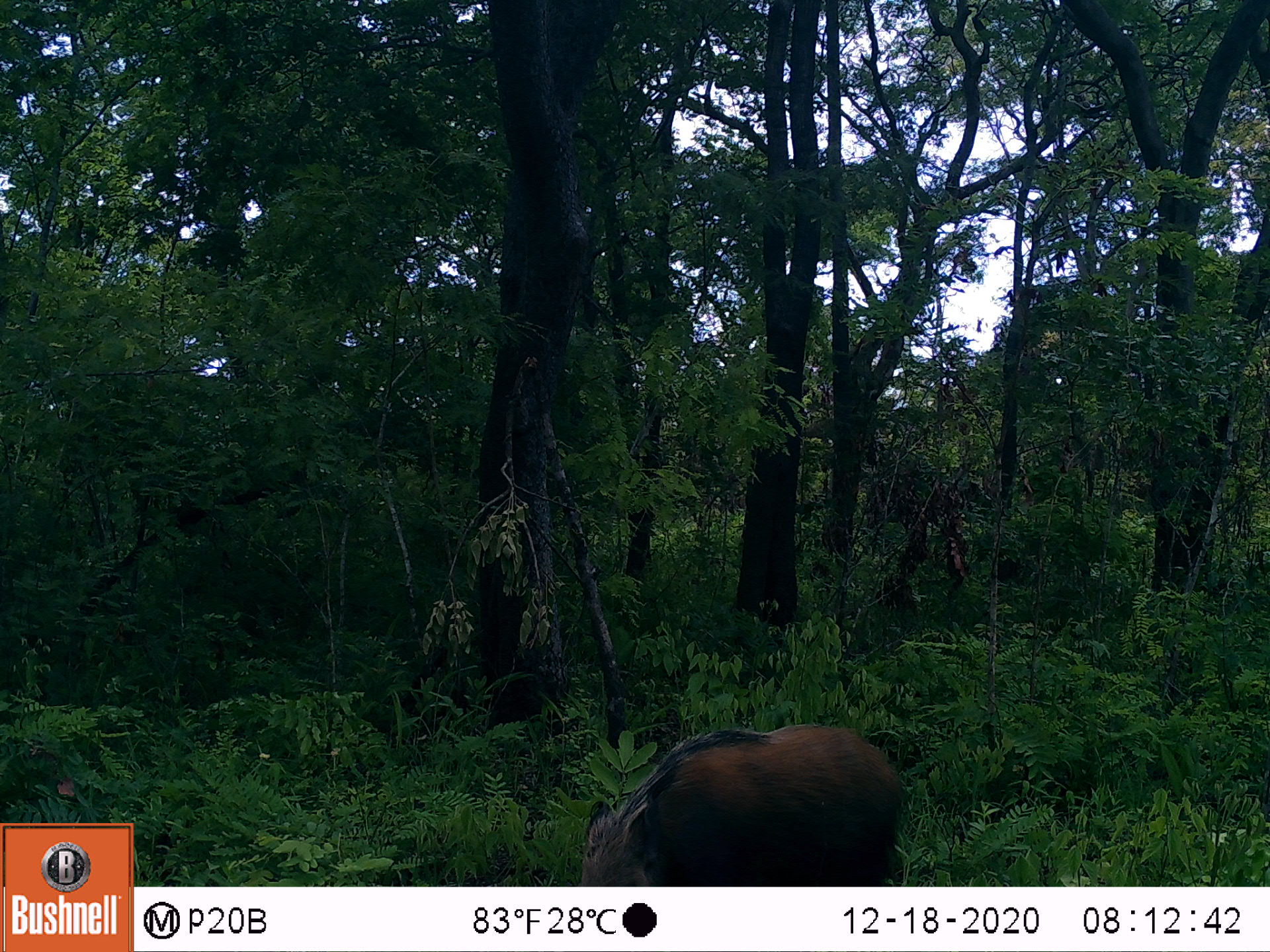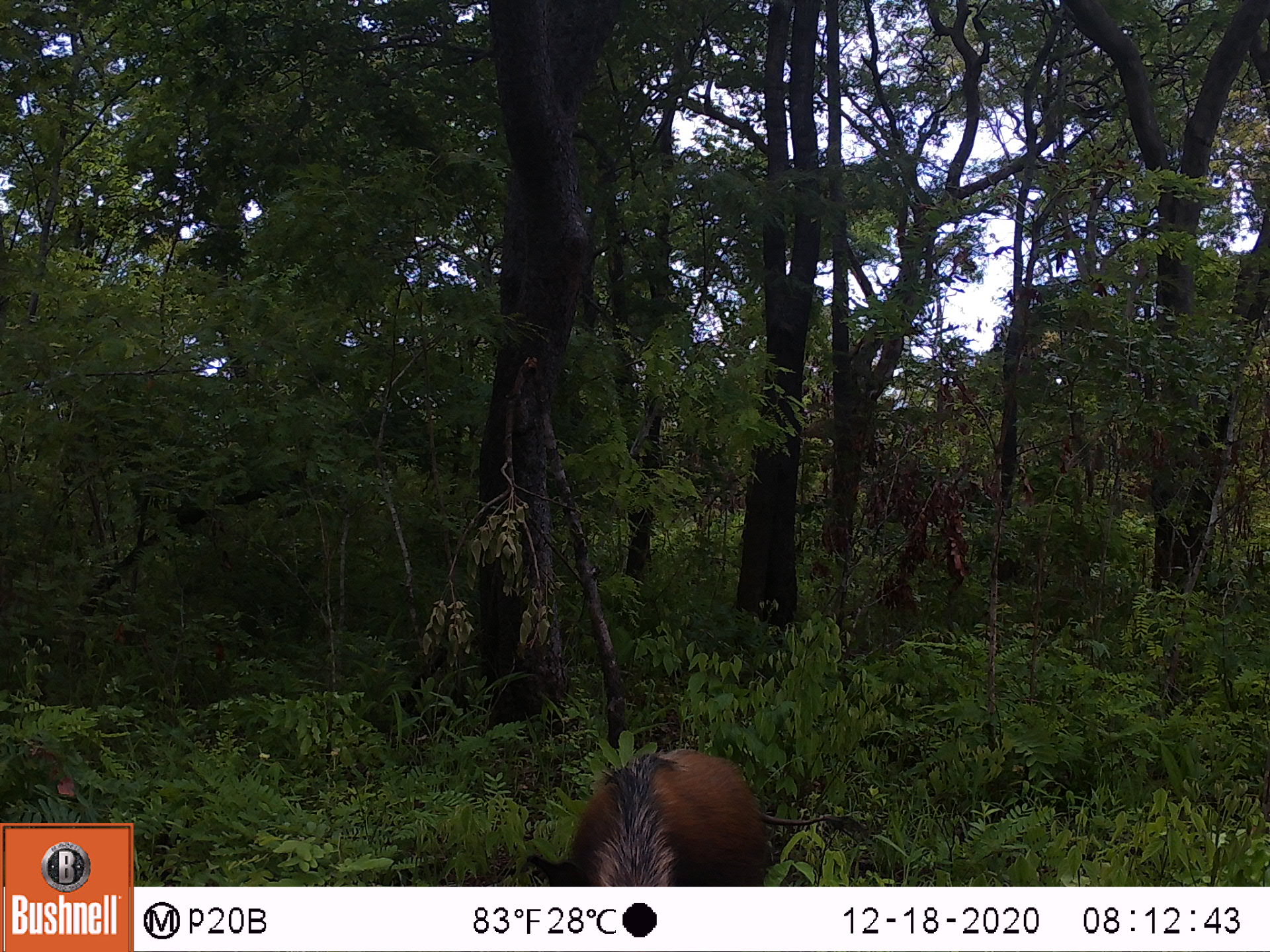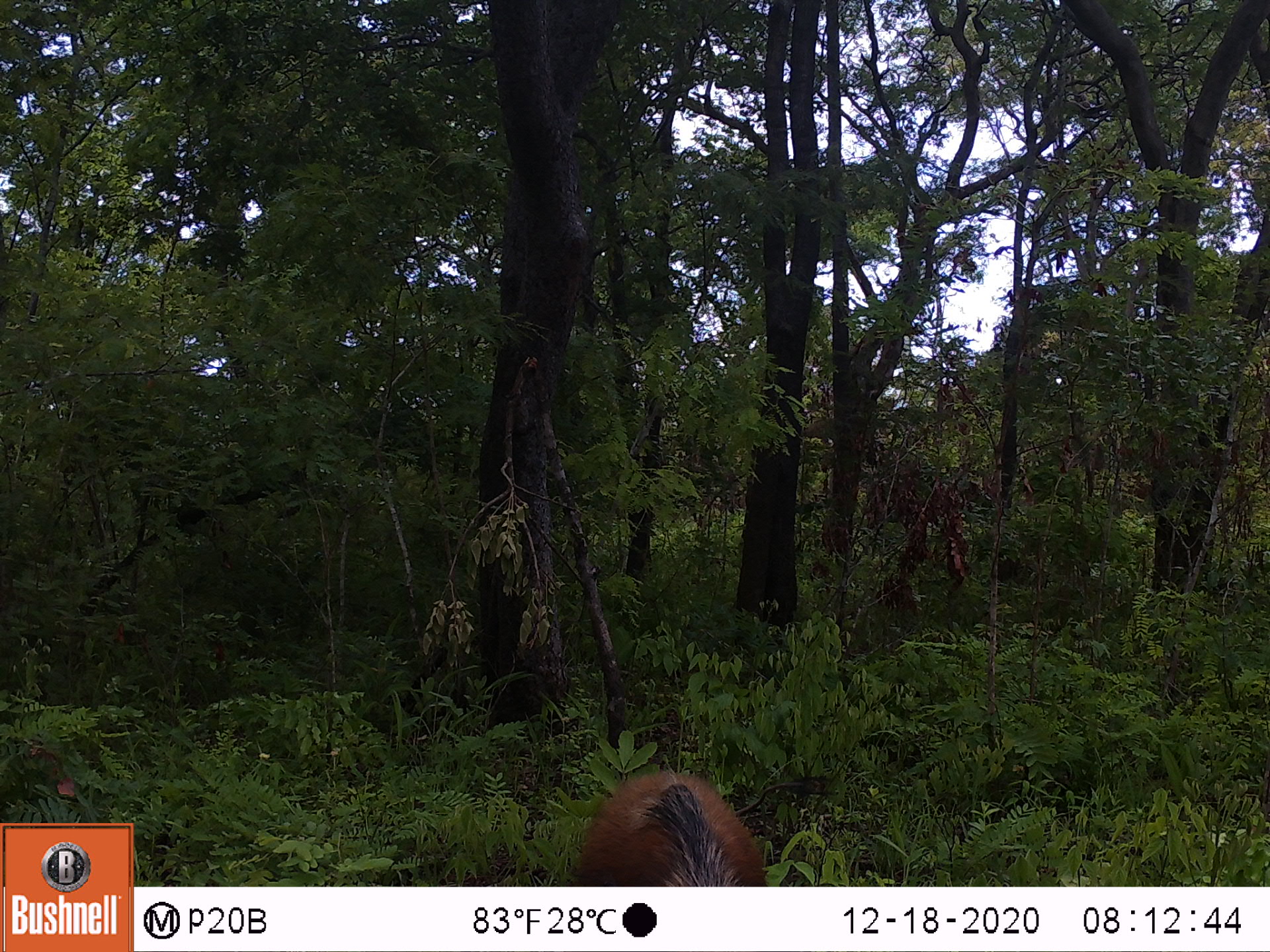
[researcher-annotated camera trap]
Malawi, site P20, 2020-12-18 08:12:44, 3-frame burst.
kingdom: Animalia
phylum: Chordata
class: Mammalia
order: Artiodactyla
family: Suidae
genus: Potamochoerus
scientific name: Potamochoerus larvatus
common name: bushpig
Bushpig (Potamochoerus larvatus), count 1.